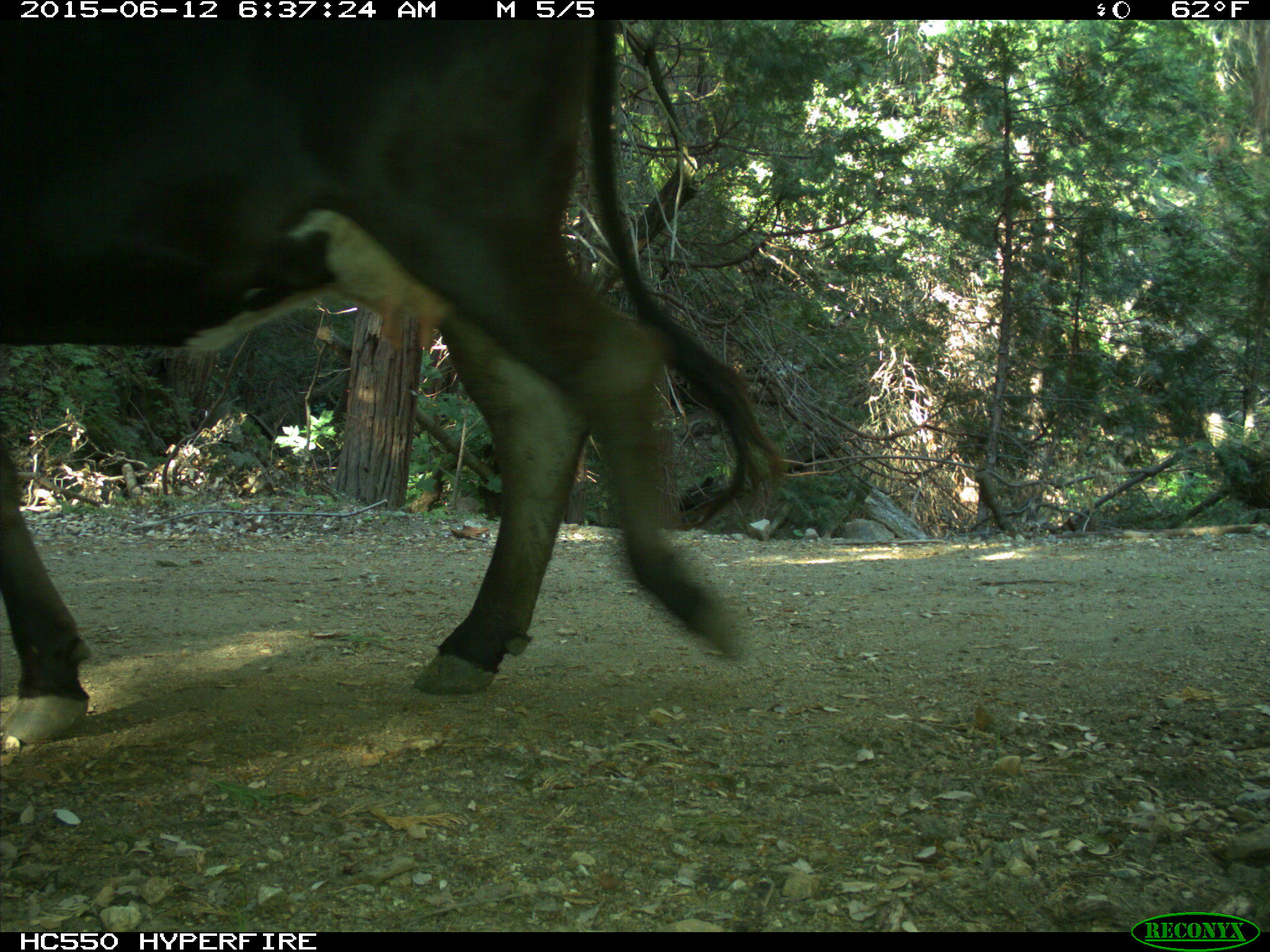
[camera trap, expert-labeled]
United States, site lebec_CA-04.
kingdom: Animalia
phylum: Chordata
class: Mammalia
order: Artiodactyla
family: Bovidae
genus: Bos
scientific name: Bos taurus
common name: domestic cow